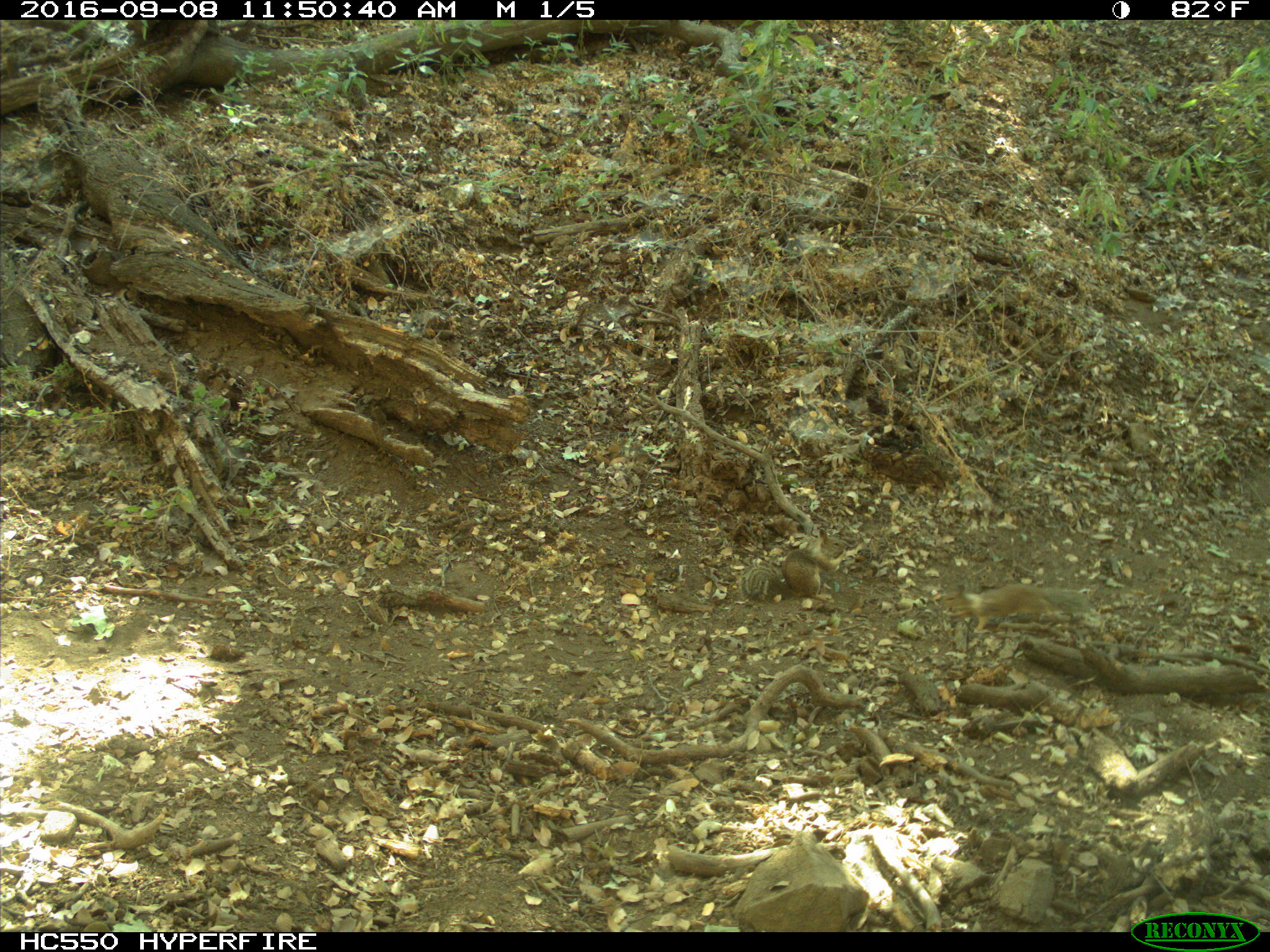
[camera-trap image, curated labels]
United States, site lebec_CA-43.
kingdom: Animalia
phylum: Chordata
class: Mammalia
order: Rodentia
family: Sciuridae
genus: Otospermophilus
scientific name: Otospermophilus beecheyi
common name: california ground squirrel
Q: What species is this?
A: Otospermophilus beecheyi (california ground squirrel).